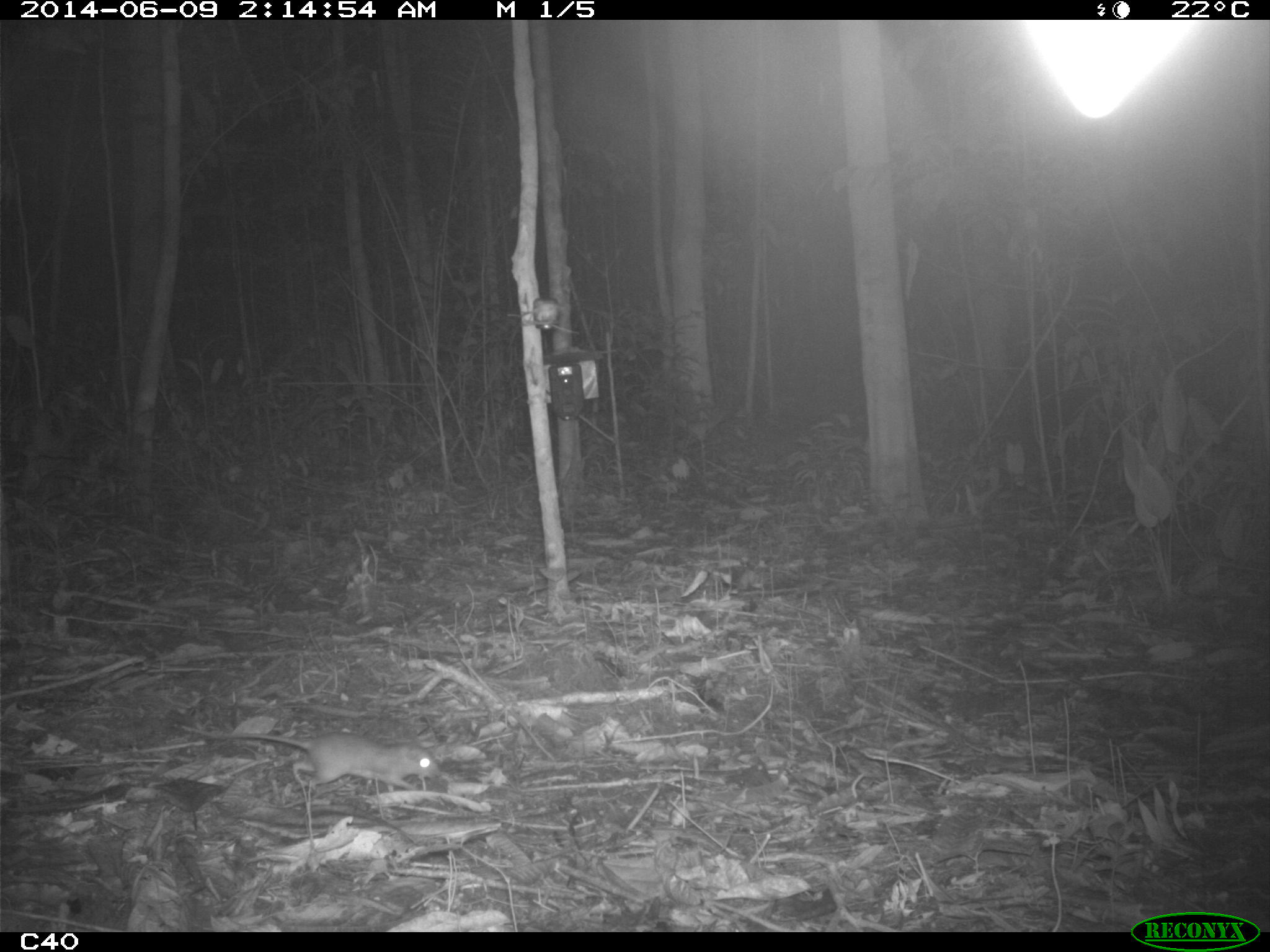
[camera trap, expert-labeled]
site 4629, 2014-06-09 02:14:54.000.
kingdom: Animalia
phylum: Chordata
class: Mammalia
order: Rodentia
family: Muridae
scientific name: Muridae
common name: mice, rats, and gerbils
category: unknown mouse or rat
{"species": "unknown mouse or rat (mice, rats, and gerbils) (Muridae)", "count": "1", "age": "adult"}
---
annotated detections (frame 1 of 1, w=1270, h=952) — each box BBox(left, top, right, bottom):
unknown mouse or rat: BBox(206, 729, 440, 791)